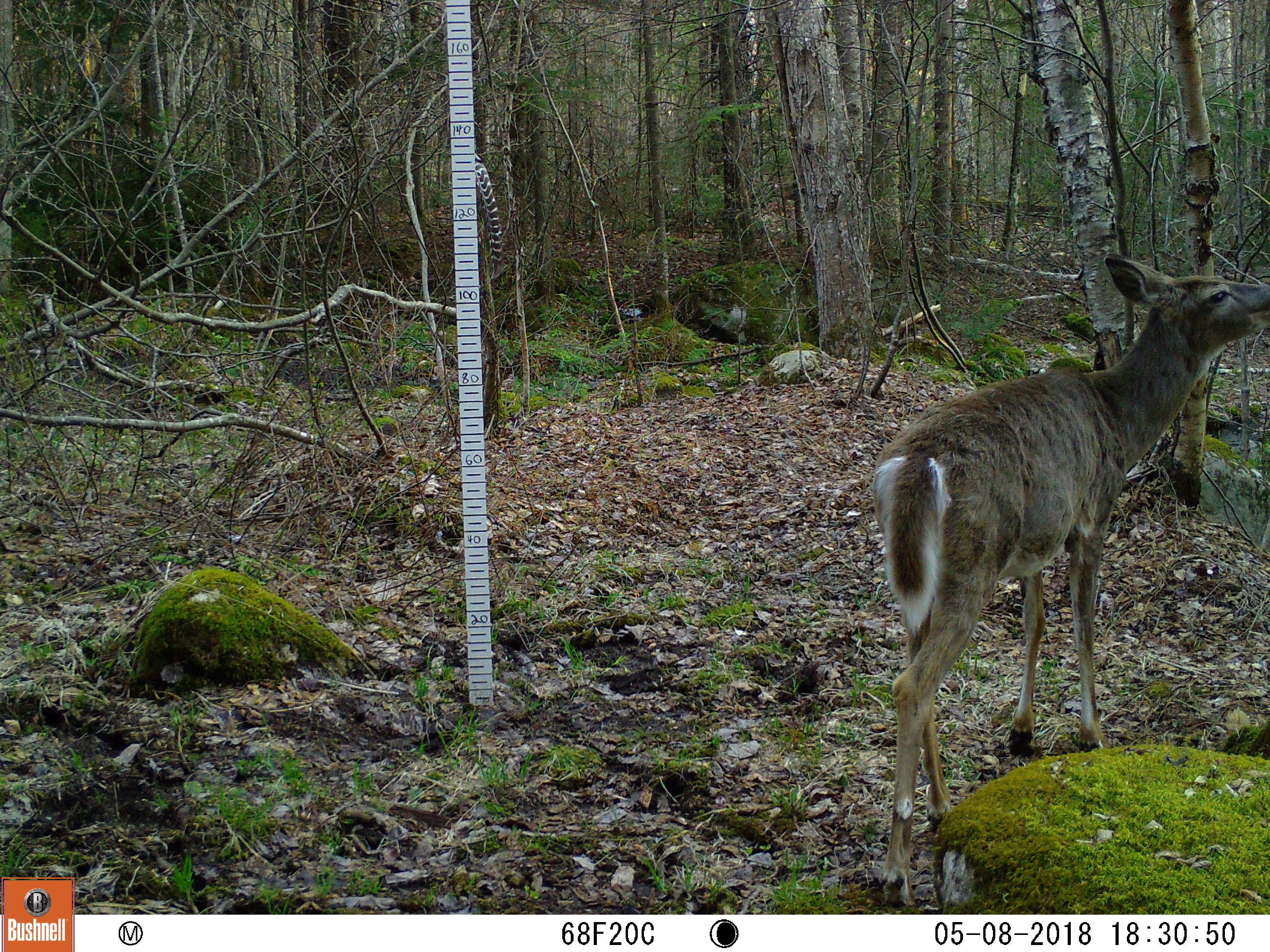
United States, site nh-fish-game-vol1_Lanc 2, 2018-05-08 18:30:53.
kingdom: Animalia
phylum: Chordata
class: Mammalia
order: Artiodactyla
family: Cervidae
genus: Odocoileus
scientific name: Odocoileus virginianus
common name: white-tailed deer